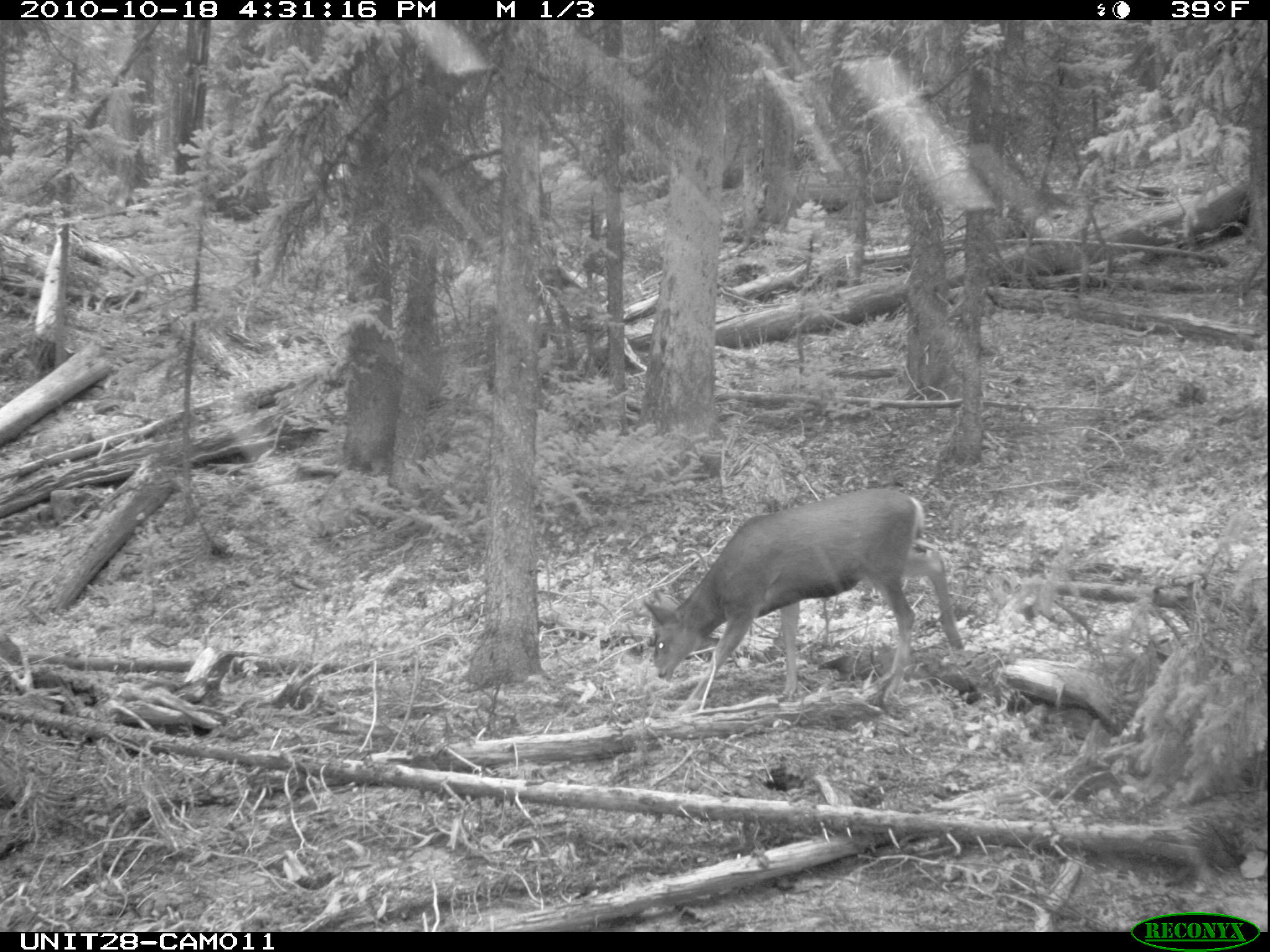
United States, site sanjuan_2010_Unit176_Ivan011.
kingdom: Animalia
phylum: Chordata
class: Mammalia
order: Artiodactyla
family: Cervidae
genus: Odocoileus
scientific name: Odocoileus hemionus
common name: mule deer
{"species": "Odocoileus hemionus (mule deer)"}